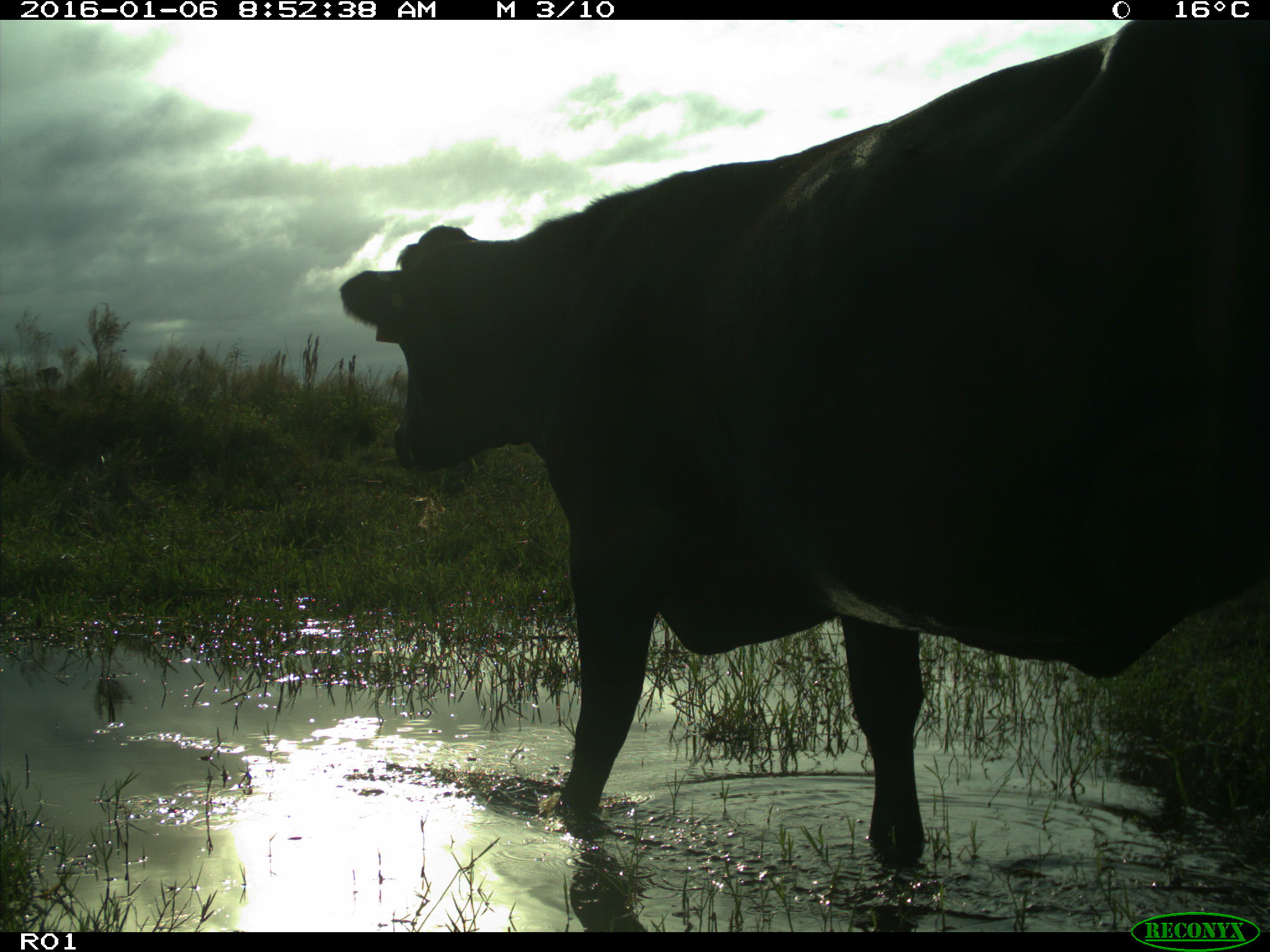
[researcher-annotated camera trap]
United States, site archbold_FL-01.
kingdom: Animalia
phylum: Chordata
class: Mammalia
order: Artiodactyla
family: Bovidae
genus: Bos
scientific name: Bos taurus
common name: domestic cow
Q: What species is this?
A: Bos taurus (domestic cow).